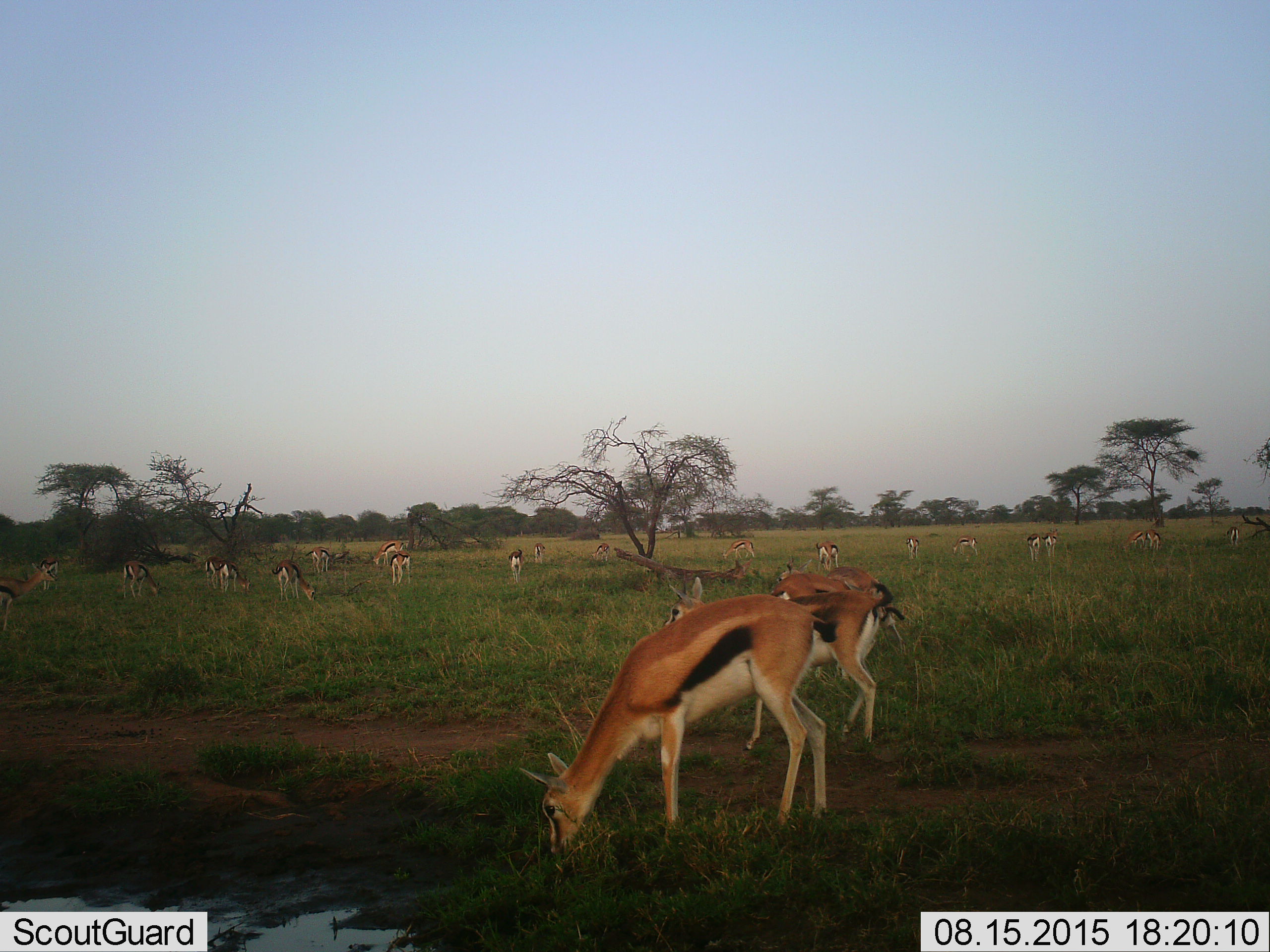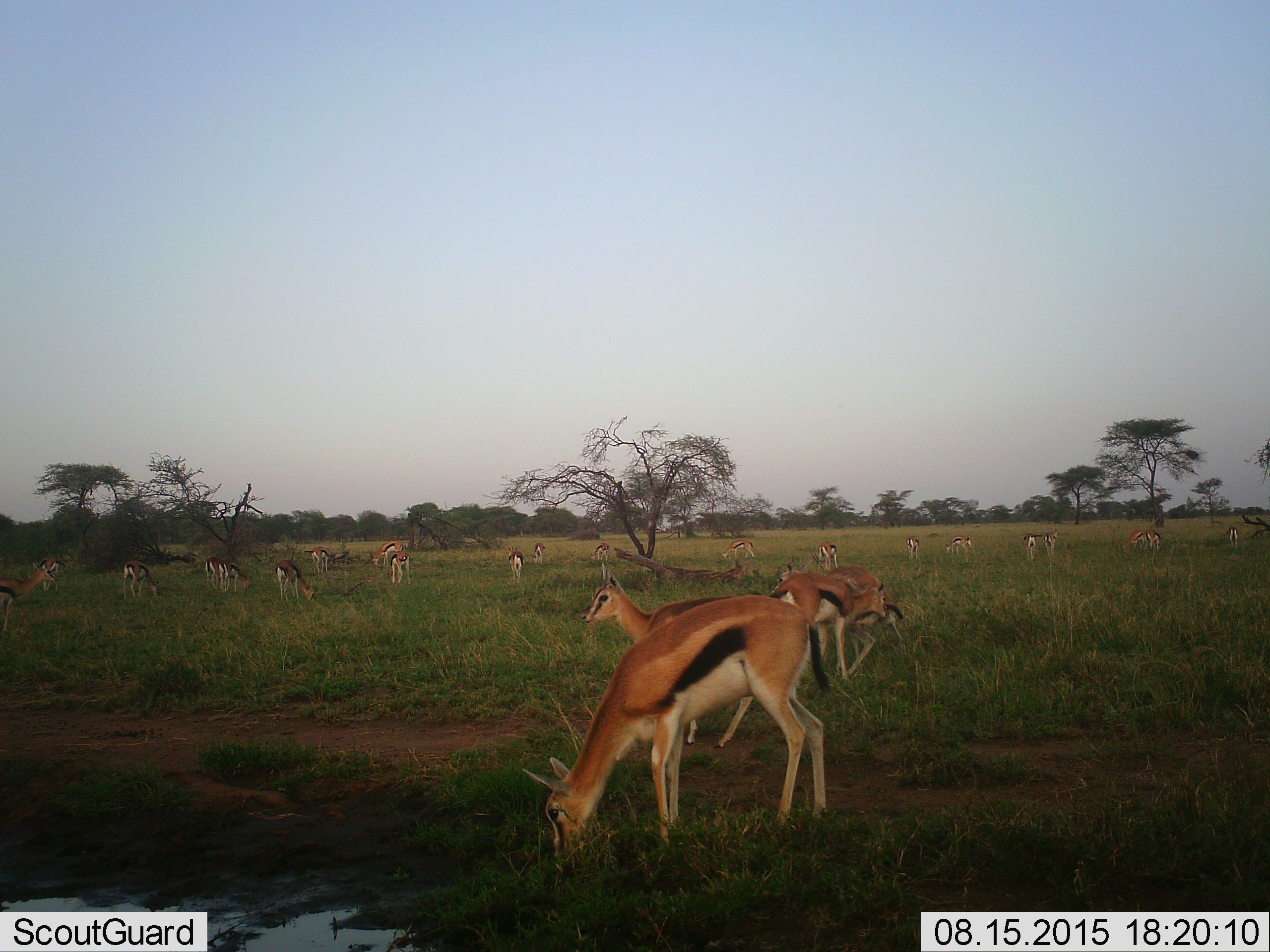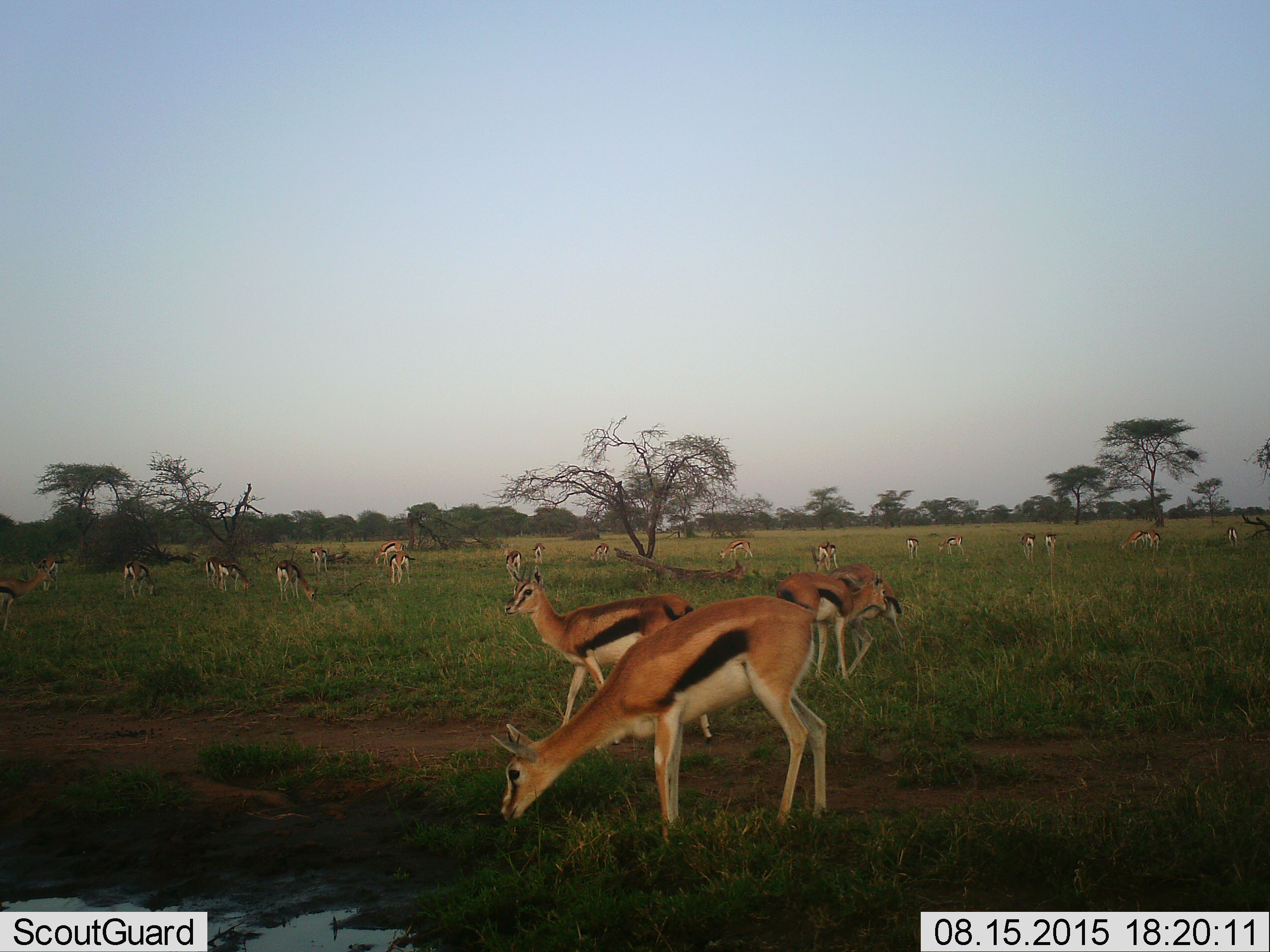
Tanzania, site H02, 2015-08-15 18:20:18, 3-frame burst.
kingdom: Animalia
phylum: Chordata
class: Mammalia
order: Artiodactyla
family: Bovidae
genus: Eudorcas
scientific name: Eudorcas thomsonii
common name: thomson's gazelle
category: gazellethomsons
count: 11-50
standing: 50%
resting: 12%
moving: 50%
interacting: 25%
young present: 12%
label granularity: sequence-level